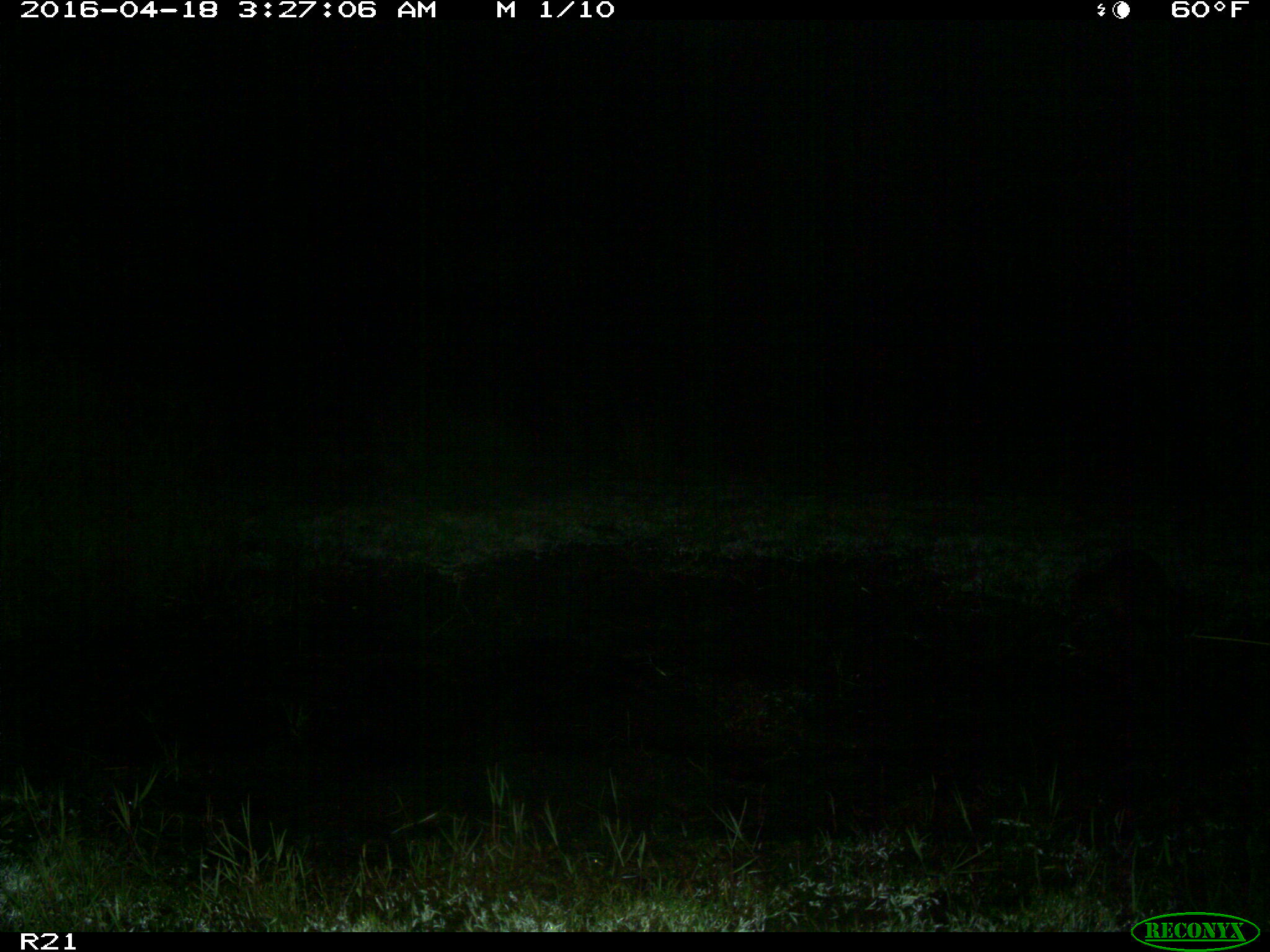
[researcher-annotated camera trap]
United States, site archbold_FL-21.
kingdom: Animalia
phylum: Chordata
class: Mammalia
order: Carnivora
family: Procyonidae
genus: Procyon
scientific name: Procyon lotor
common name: common raccoon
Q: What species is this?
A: Procyon lotor (common raccoon).